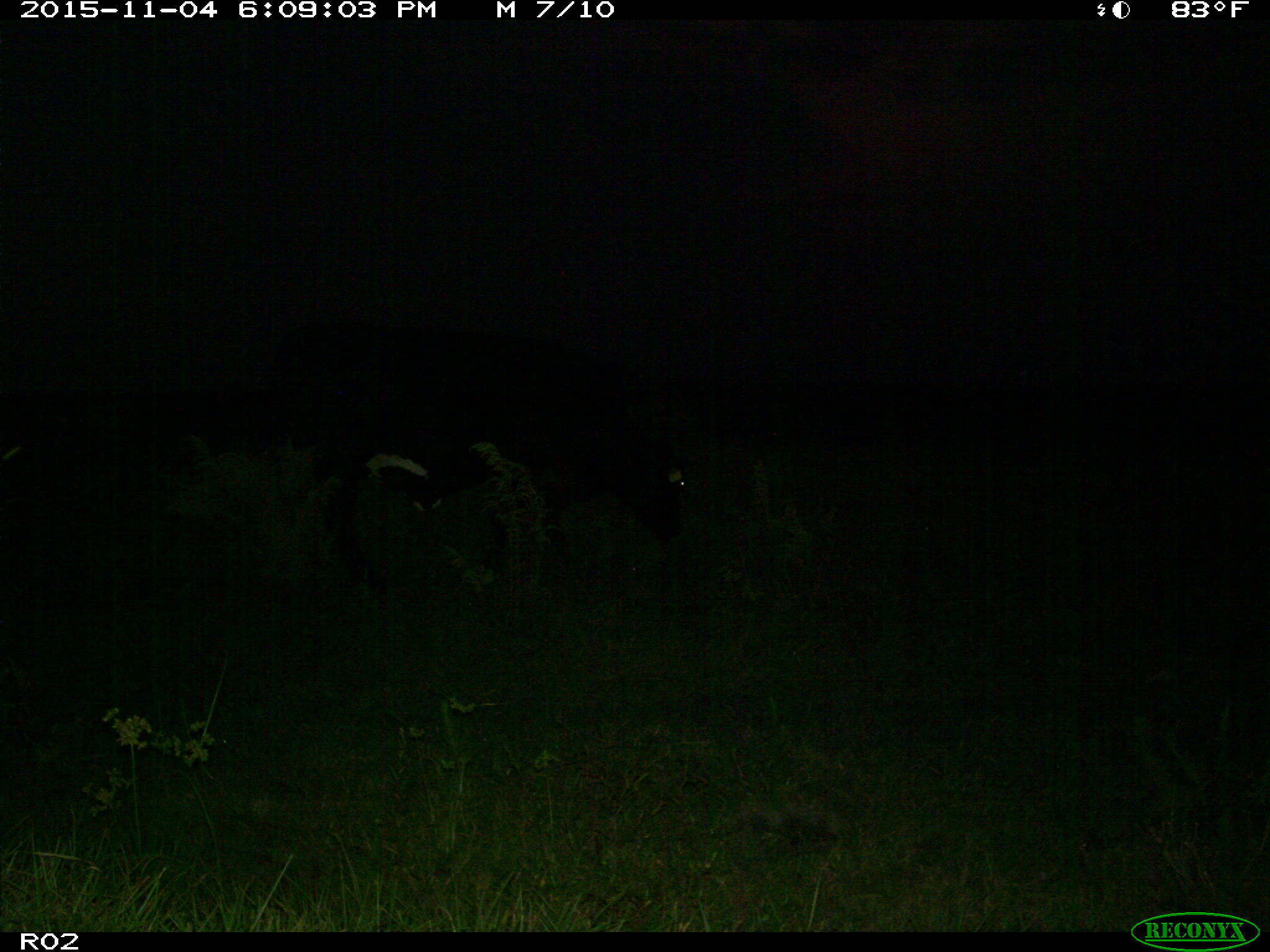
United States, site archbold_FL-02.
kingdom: Animalia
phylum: Chordata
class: Mammalia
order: Artiodactyla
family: Bovidae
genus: Bos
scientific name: Bos taurus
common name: domestic cow